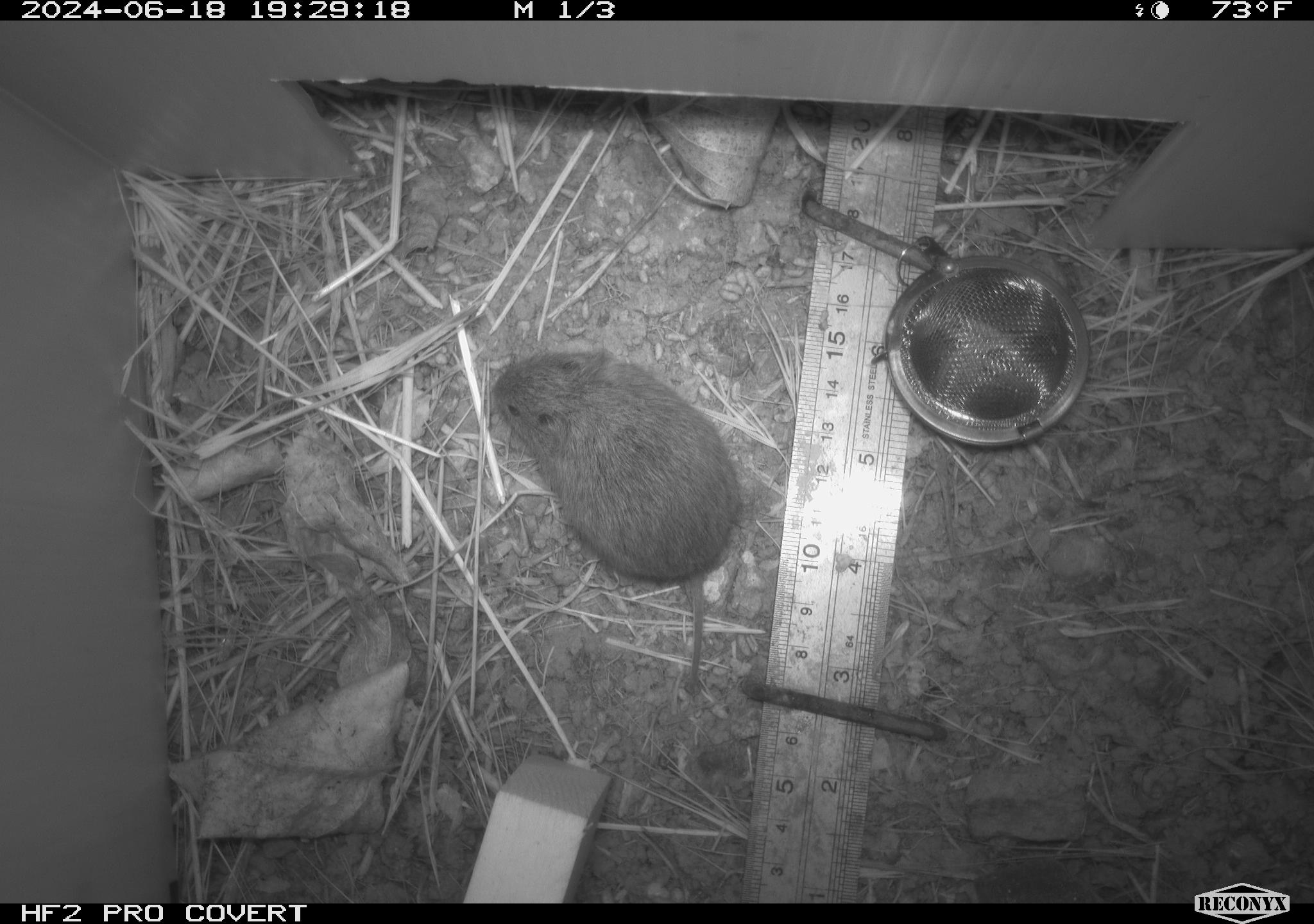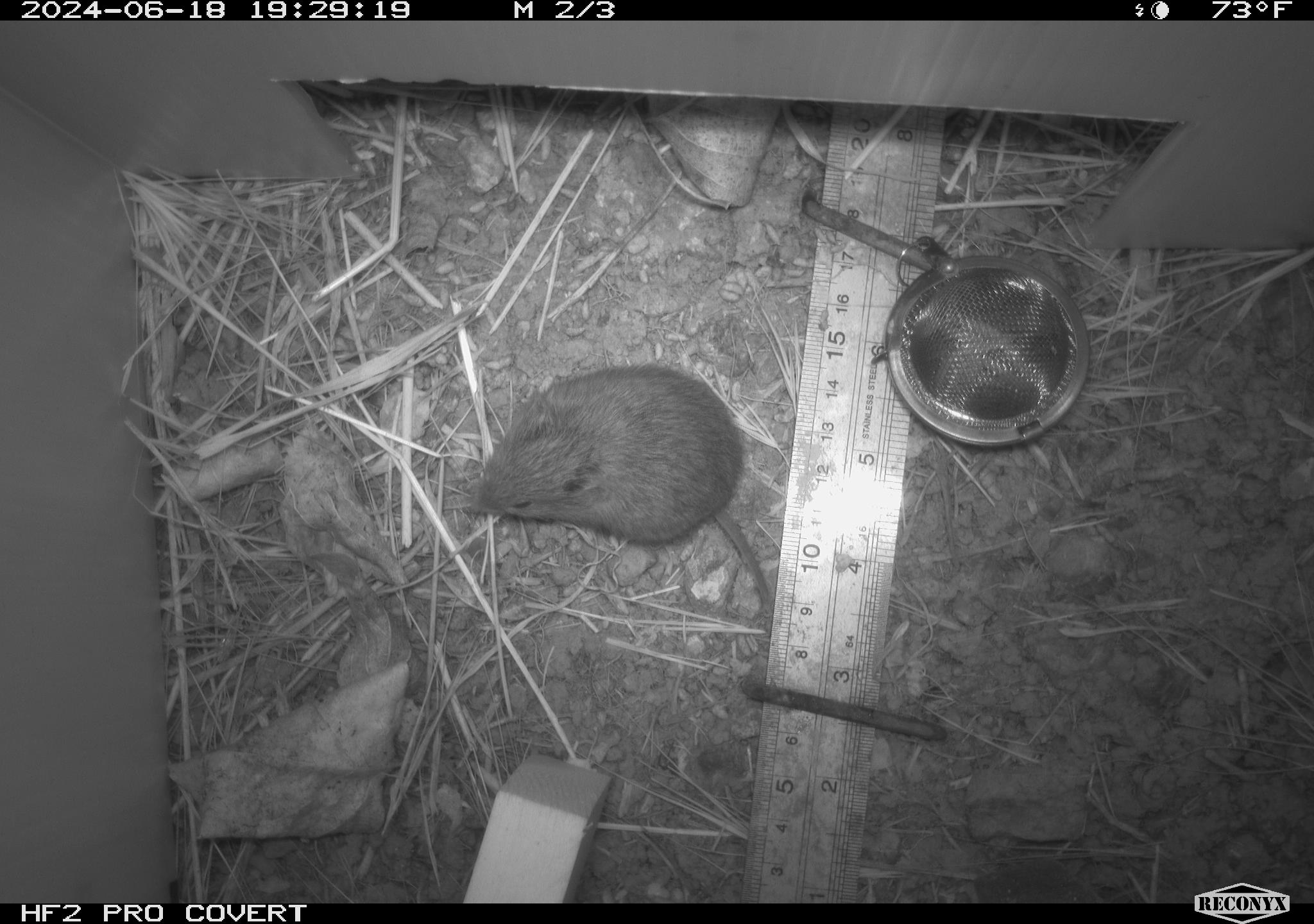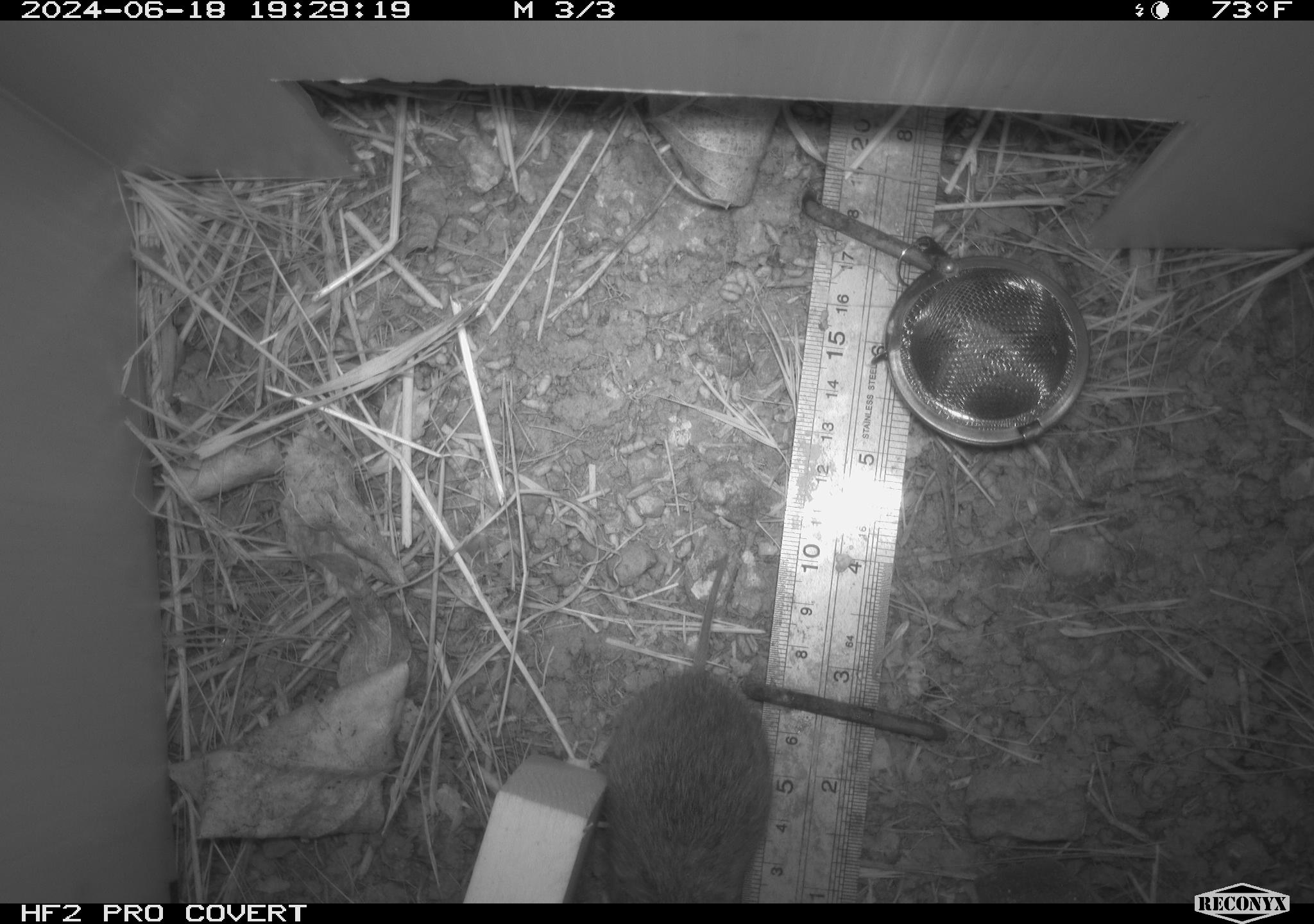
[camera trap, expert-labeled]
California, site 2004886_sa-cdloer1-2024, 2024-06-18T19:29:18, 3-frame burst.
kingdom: Animalia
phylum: Chordata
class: Mammalia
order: Rodentia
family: Cricetidae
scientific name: Arvicolinae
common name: voles, lemmings, and muskrats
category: arvicolinae subfamily